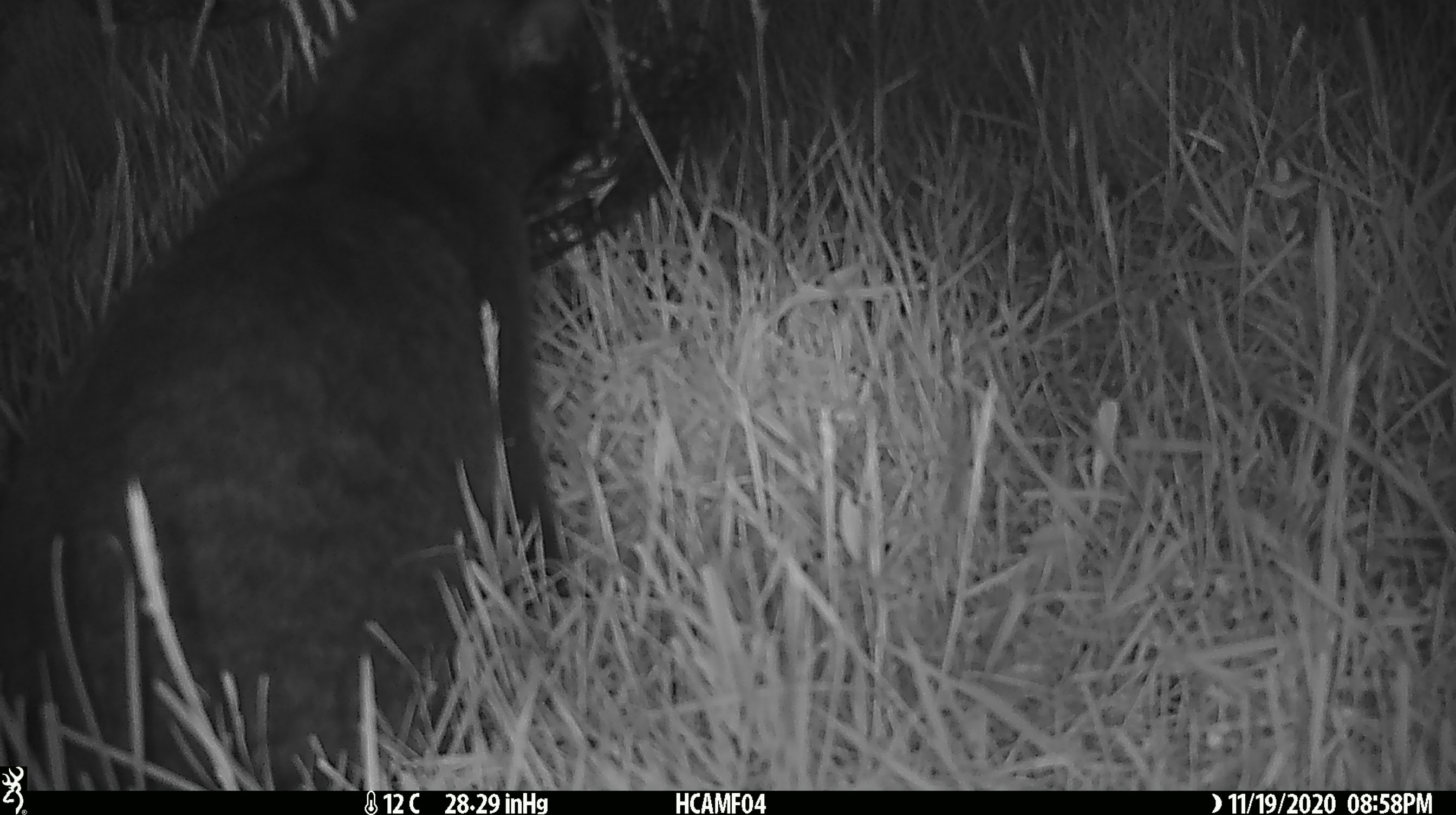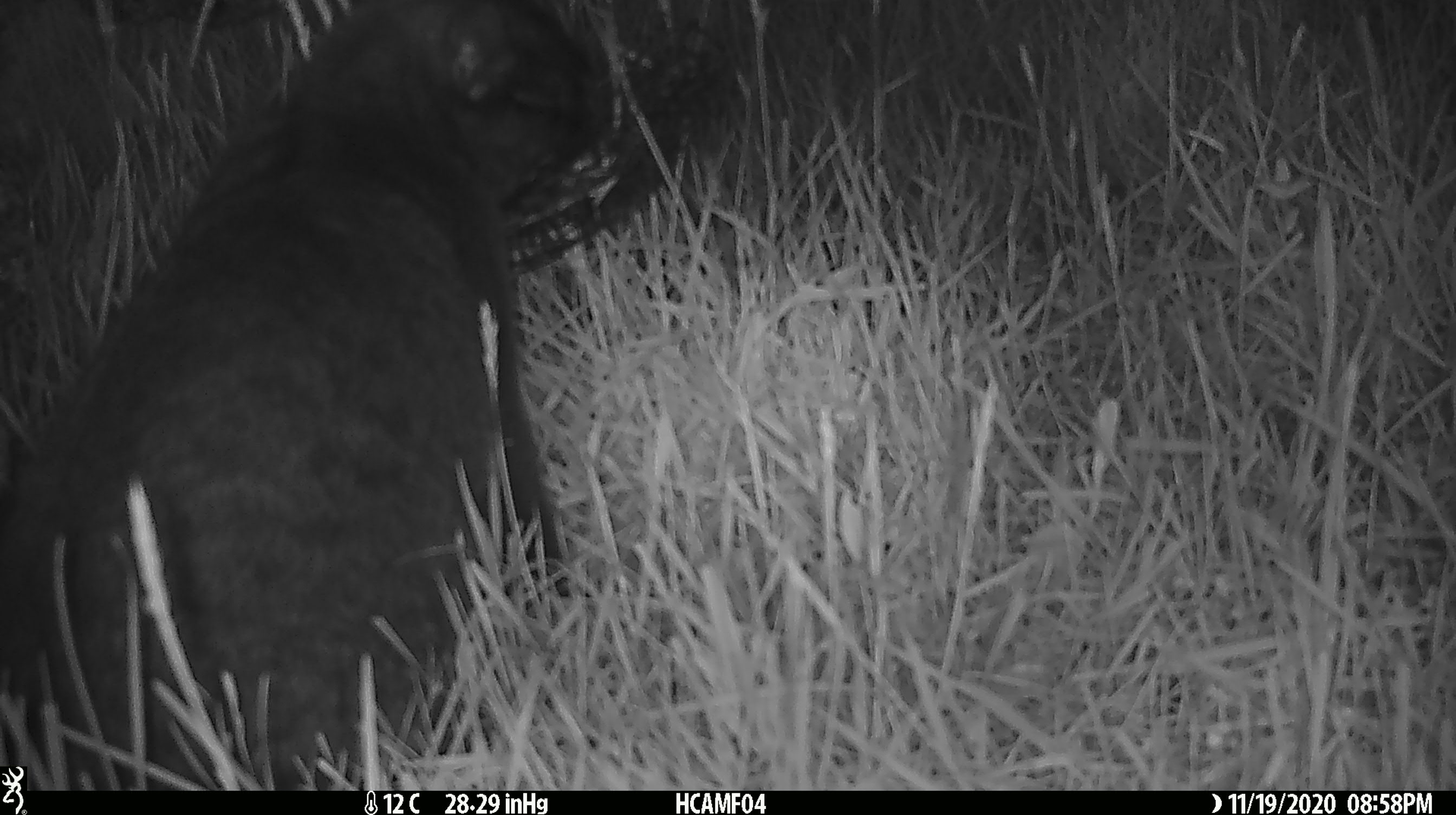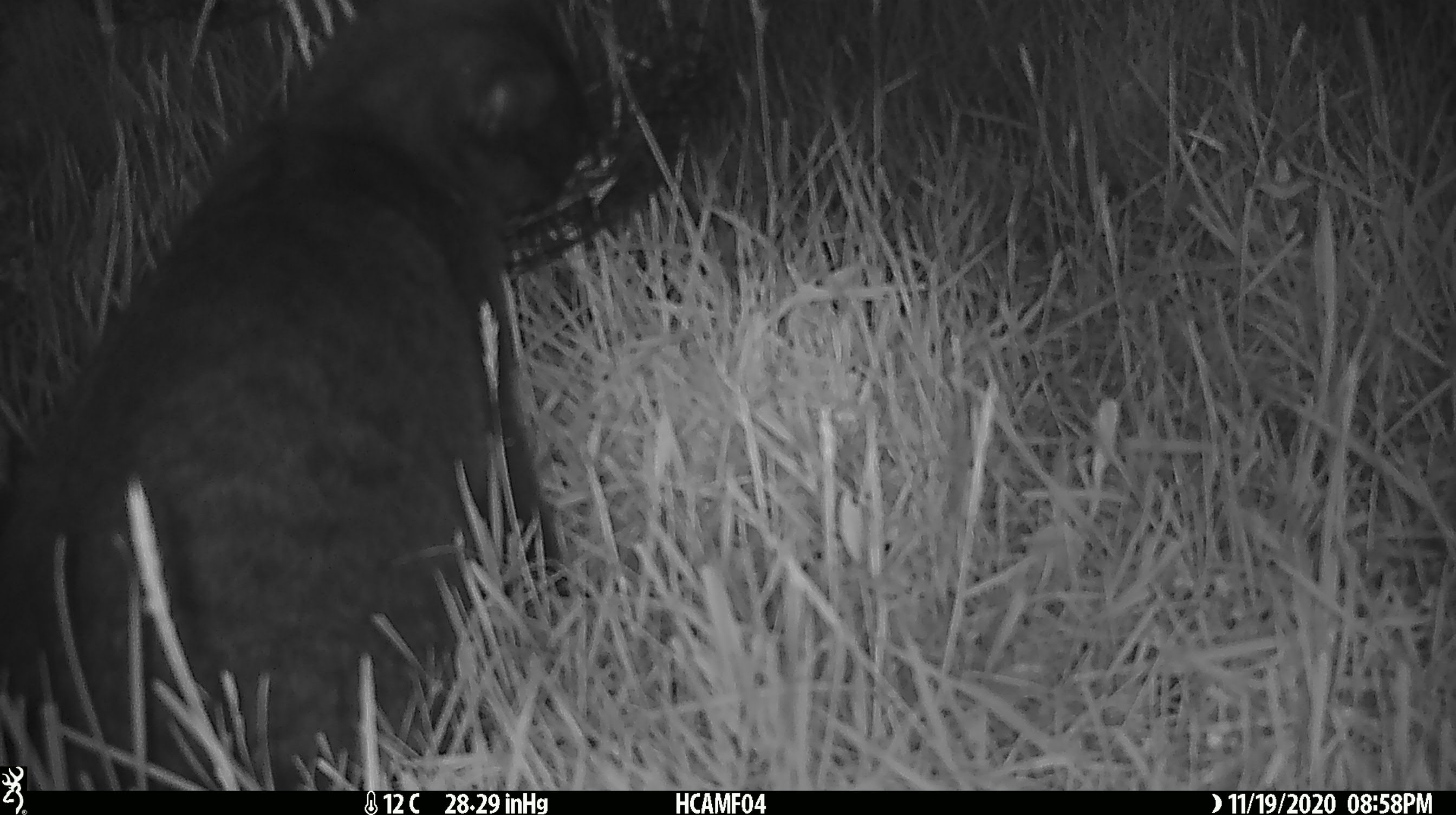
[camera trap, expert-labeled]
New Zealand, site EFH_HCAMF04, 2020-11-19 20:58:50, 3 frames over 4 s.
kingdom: Animalia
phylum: Chordata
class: Mammalia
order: Carnivora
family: Felidae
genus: Felis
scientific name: Felis catus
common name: domestic cat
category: cat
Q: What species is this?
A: Cat (domestic cat) (Felis catus).